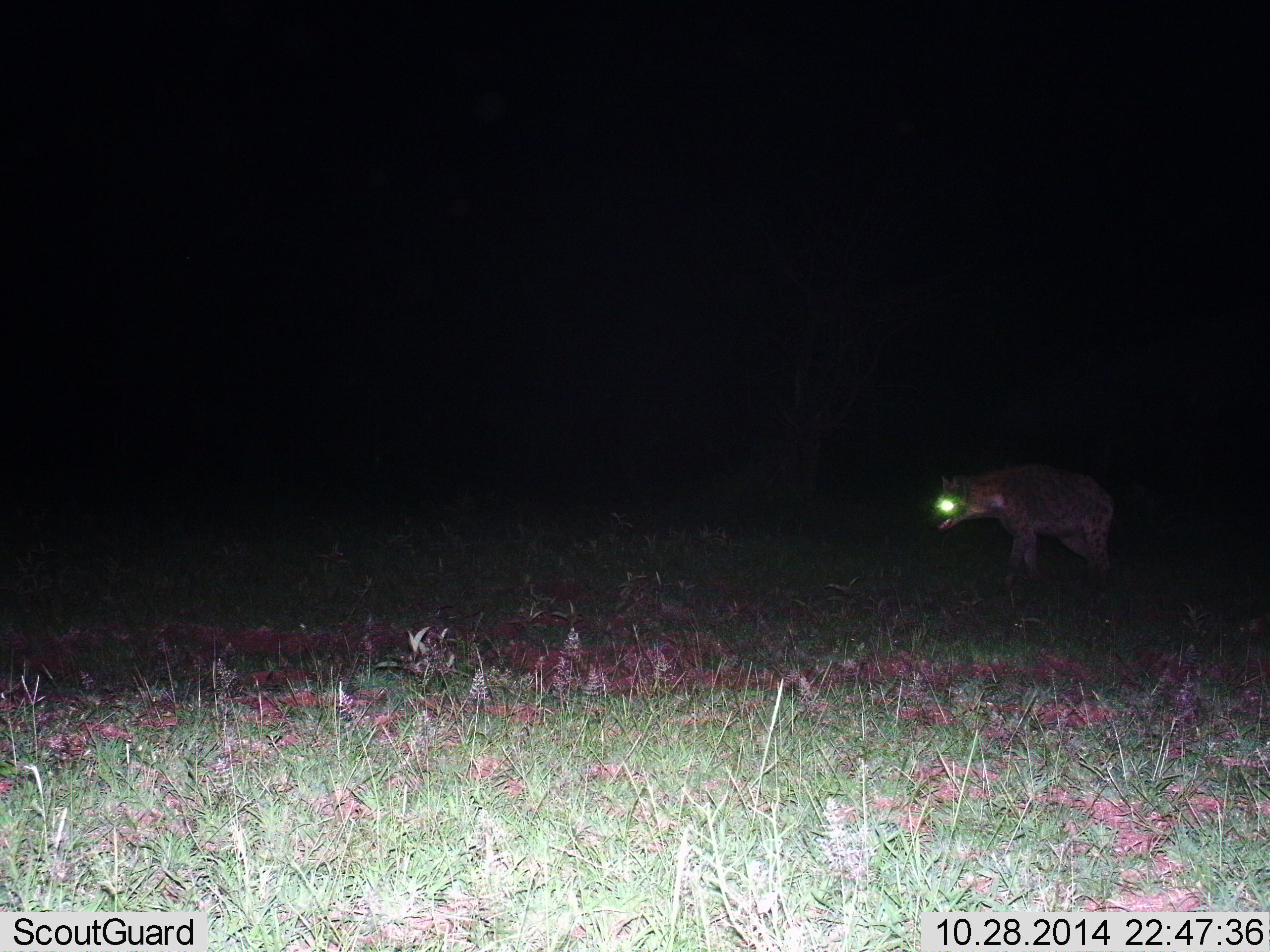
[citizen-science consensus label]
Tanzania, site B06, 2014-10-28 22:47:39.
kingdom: Animalia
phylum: Chordata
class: Mammalia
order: Carnivora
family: Hyaenidae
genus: Crocuta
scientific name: Crocuta crocuta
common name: spotted hyena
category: hyenaspotted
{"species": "hyenaspotted (spotted hyena) (Crocuta crocuta)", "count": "1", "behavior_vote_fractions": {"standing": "50%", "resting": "0%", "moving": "50%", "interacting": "0%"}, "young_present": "0%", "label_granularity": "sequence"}